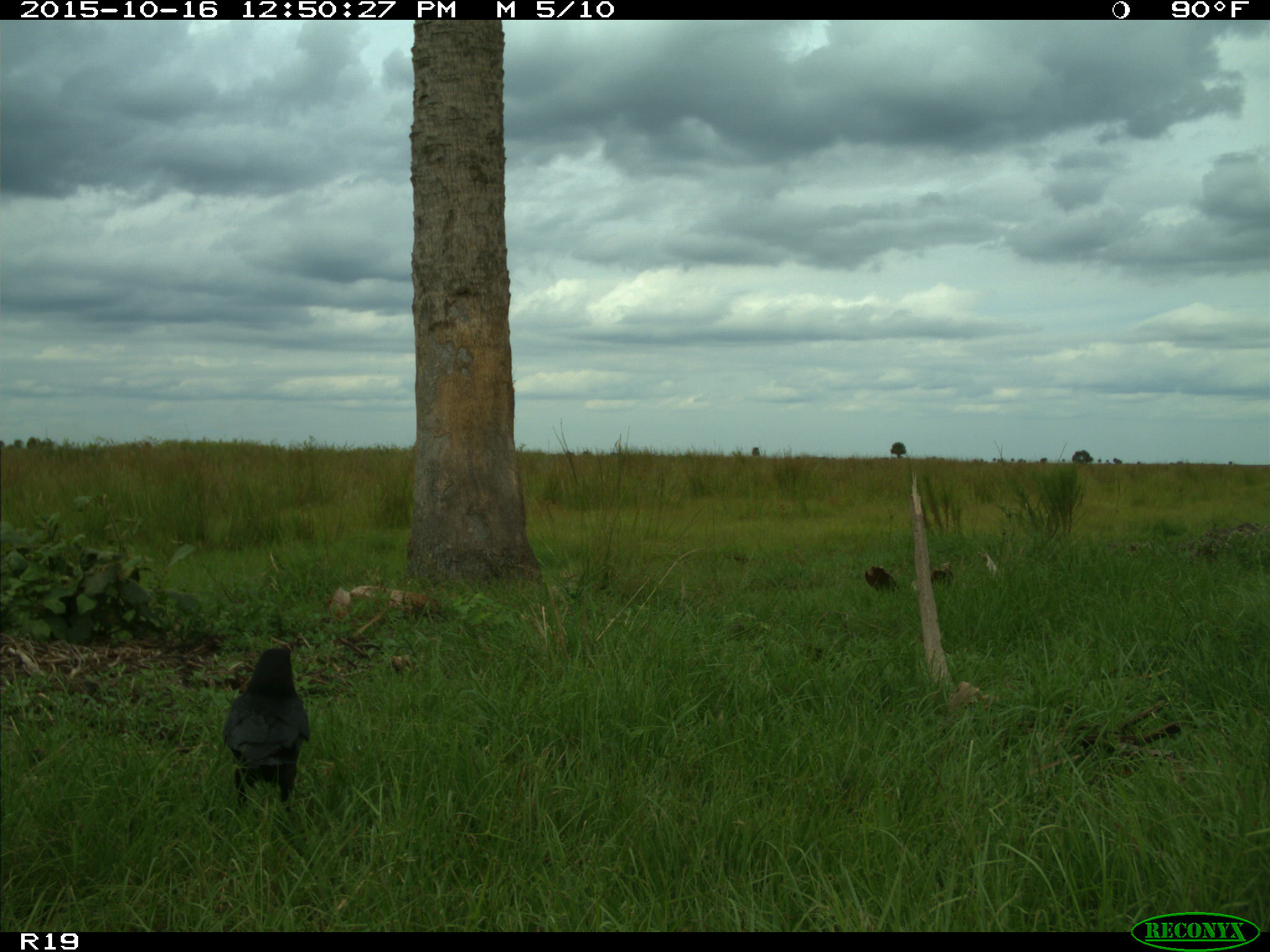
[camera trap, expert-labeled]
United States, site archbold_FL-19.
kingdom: Animalia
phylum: Chordata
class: Aves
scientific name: Aves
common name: birds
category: unidentified bird